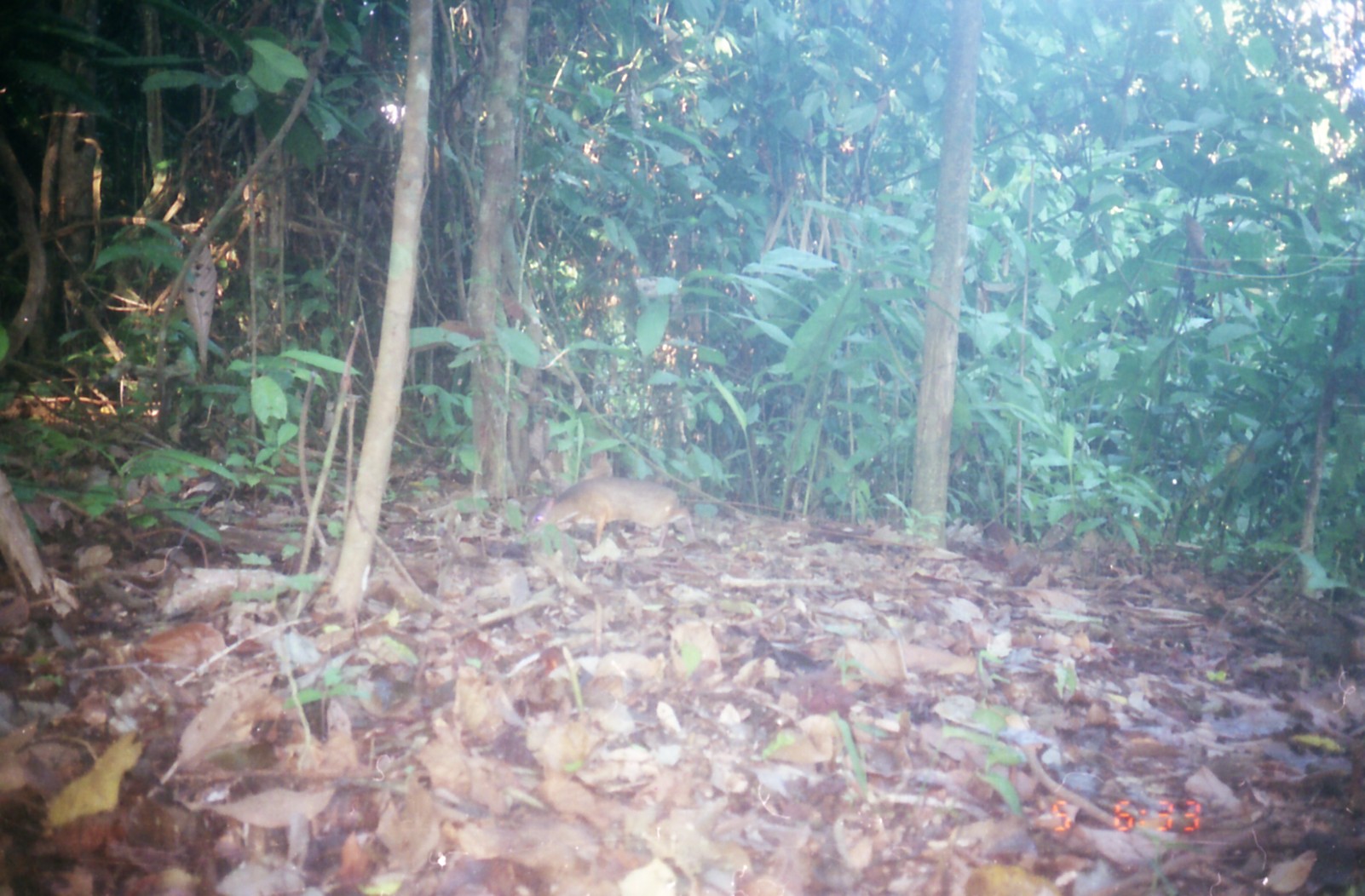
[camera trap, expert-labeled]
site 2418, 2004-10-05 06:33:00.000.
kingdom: Animalia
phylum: Chordata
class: Mammalia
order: Artiodactyla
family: Tragulidae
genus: Tragulus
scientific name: Tragulus napu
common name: greater oriental chevrotain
Tragulus napu (greater oriental chevrotain), count 1.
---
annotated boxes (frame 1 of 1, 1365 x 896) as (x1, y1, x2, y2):
tragulus napu: (522, 474, 697, 551)